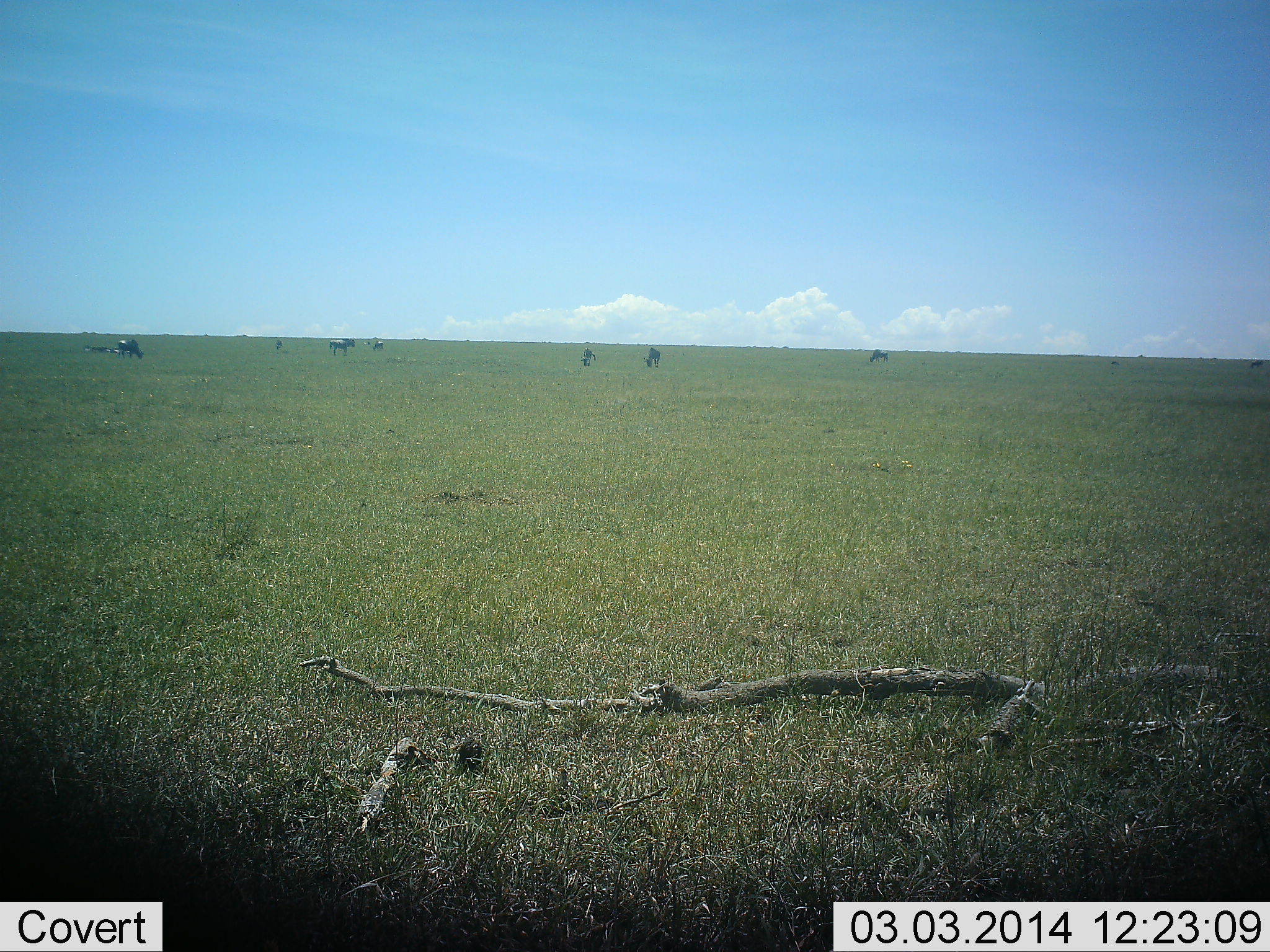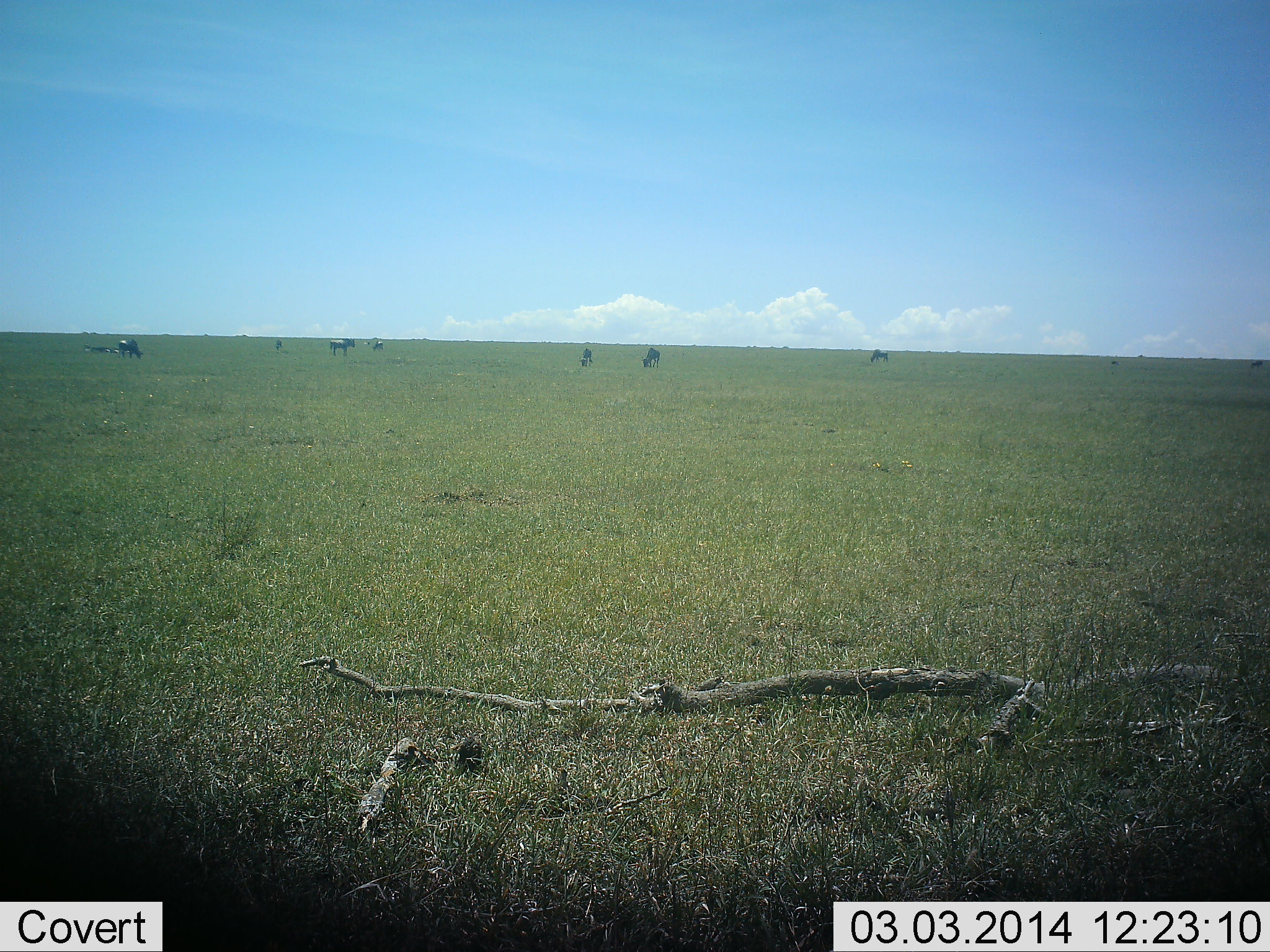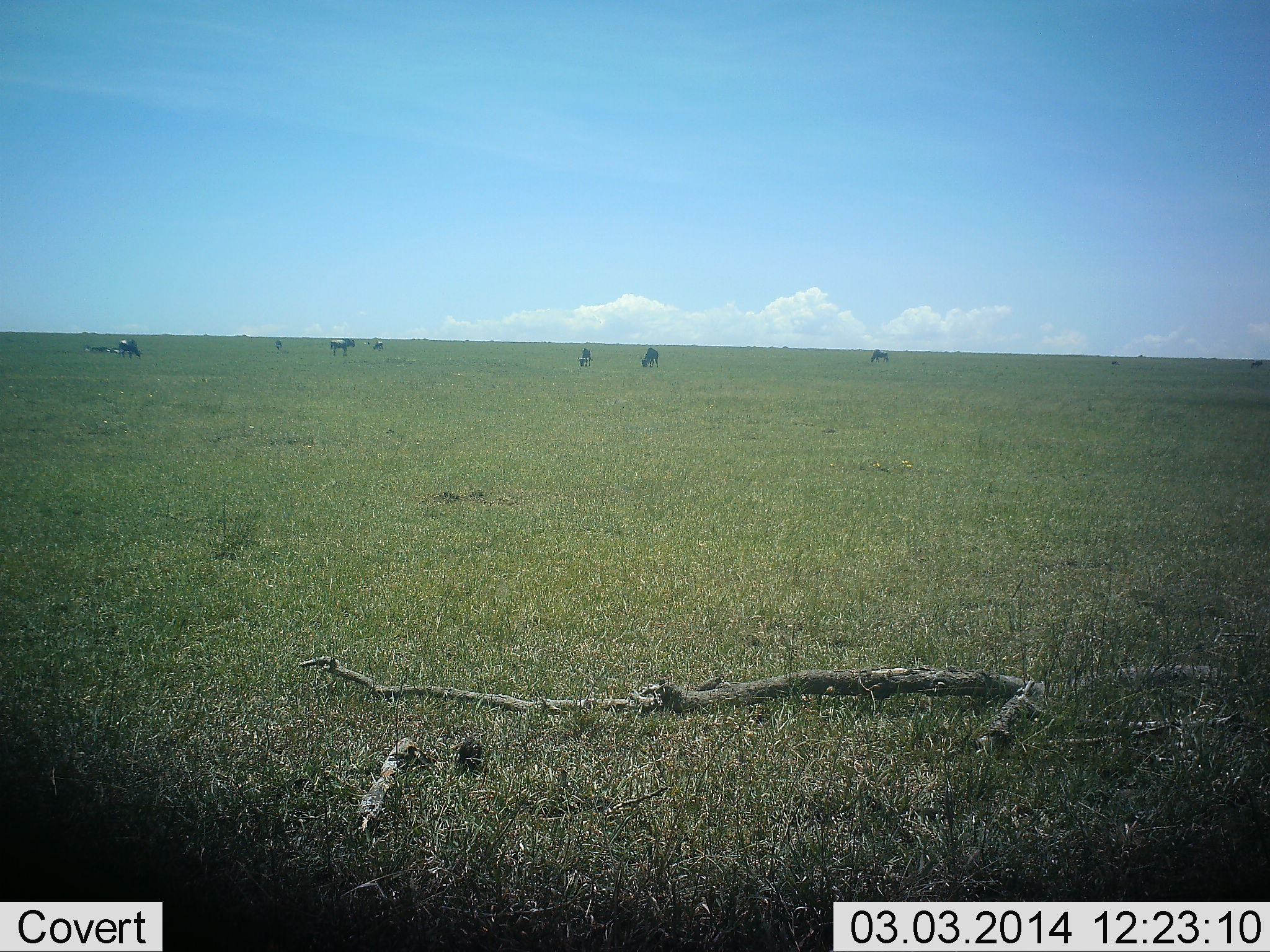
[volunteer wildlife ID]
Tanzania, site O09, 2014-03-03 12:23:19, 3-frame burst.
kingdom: Animalia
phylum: Chordata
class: Mammalia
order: Artiodactyla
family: Bovidae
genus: Connochaetes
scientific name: Connochaetes taurinus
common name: blue wildebeest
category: wildebeest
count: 7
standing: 40%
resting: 10%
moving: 0%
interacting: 0%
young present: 0%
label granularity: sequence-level